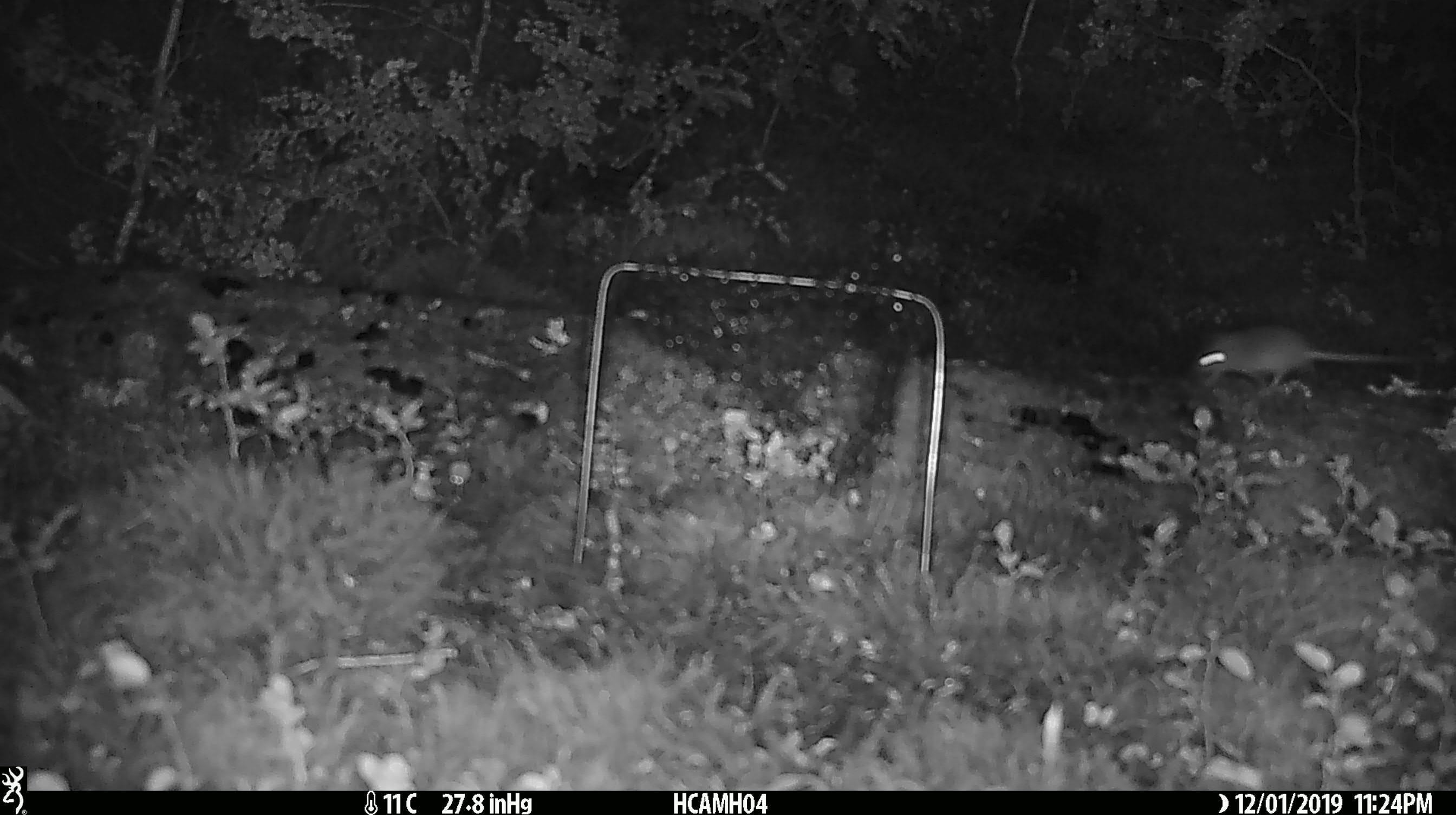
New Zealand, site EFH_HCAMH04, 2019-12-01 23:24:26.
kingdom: Animalia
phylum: Chordata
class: Mammalia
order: Rodentia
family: Muridae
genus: Mus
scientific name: Mus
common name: mouse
Mouse (Mus).